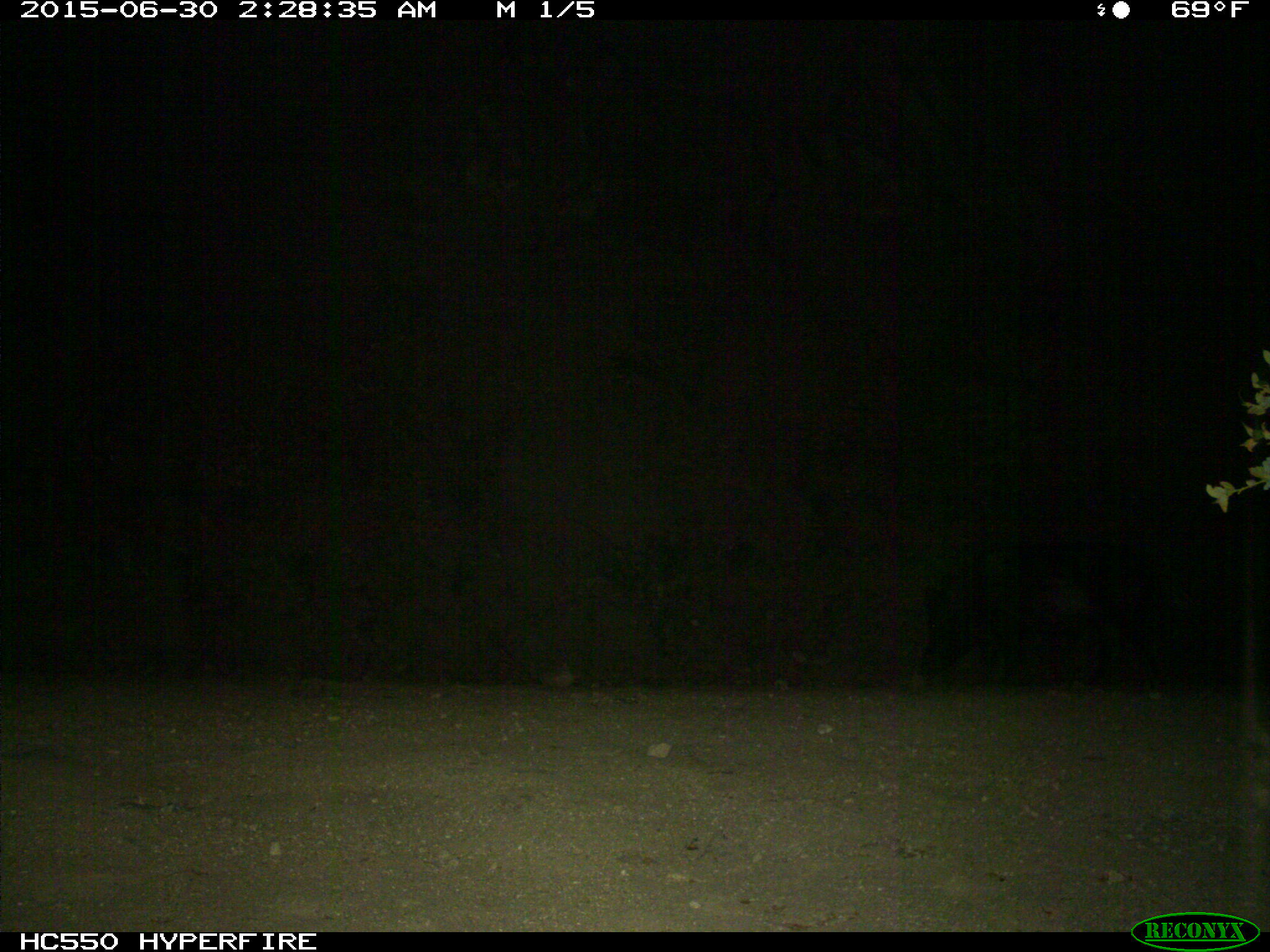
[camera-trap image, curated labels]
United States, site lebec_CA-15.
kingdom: Animalia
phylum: Chordata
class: Mammalia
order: Artiodactyla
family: Suidae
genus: Sus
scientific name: Sus scrofa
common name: wild boar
Sus scrofa (wild boar).